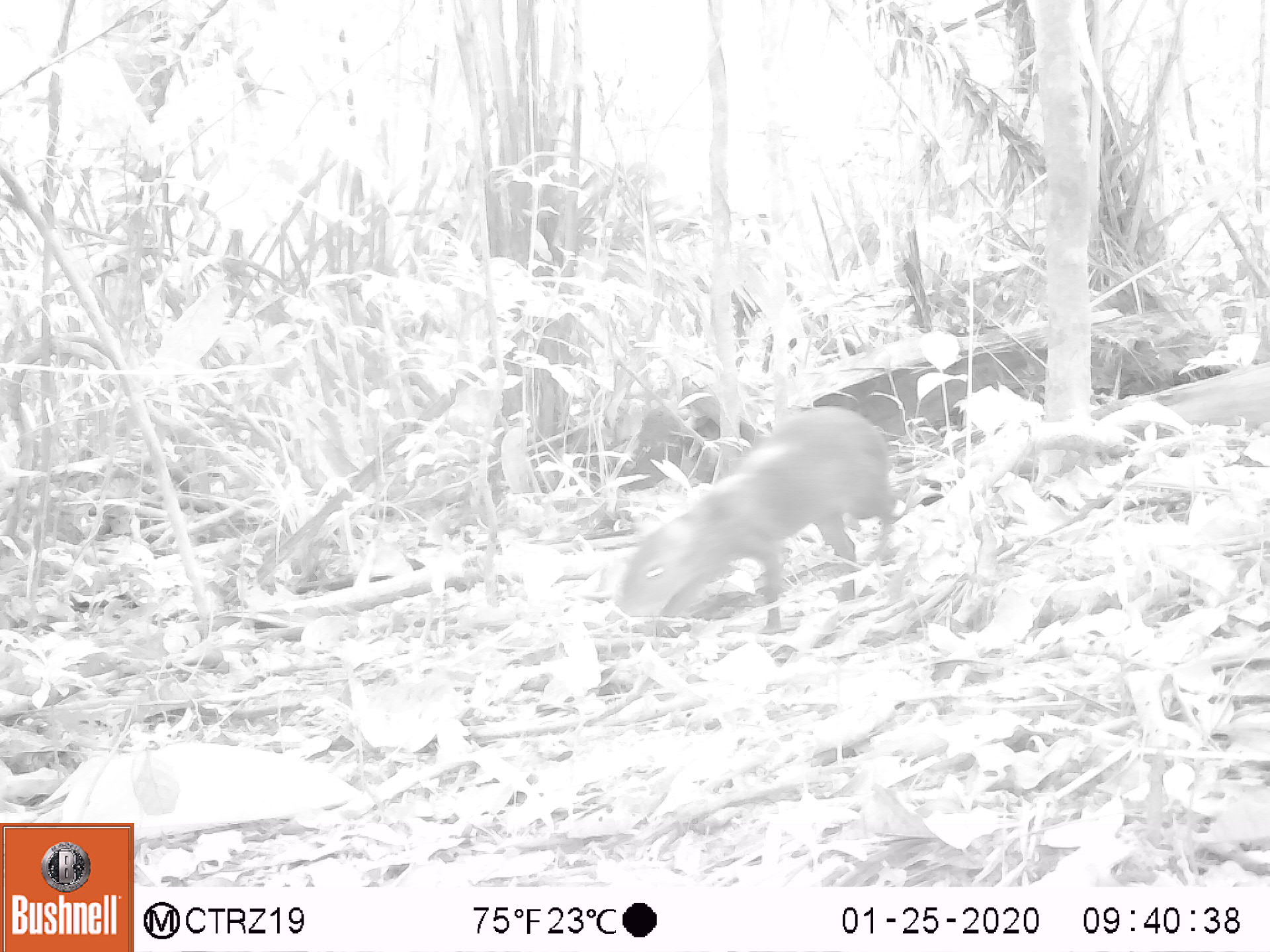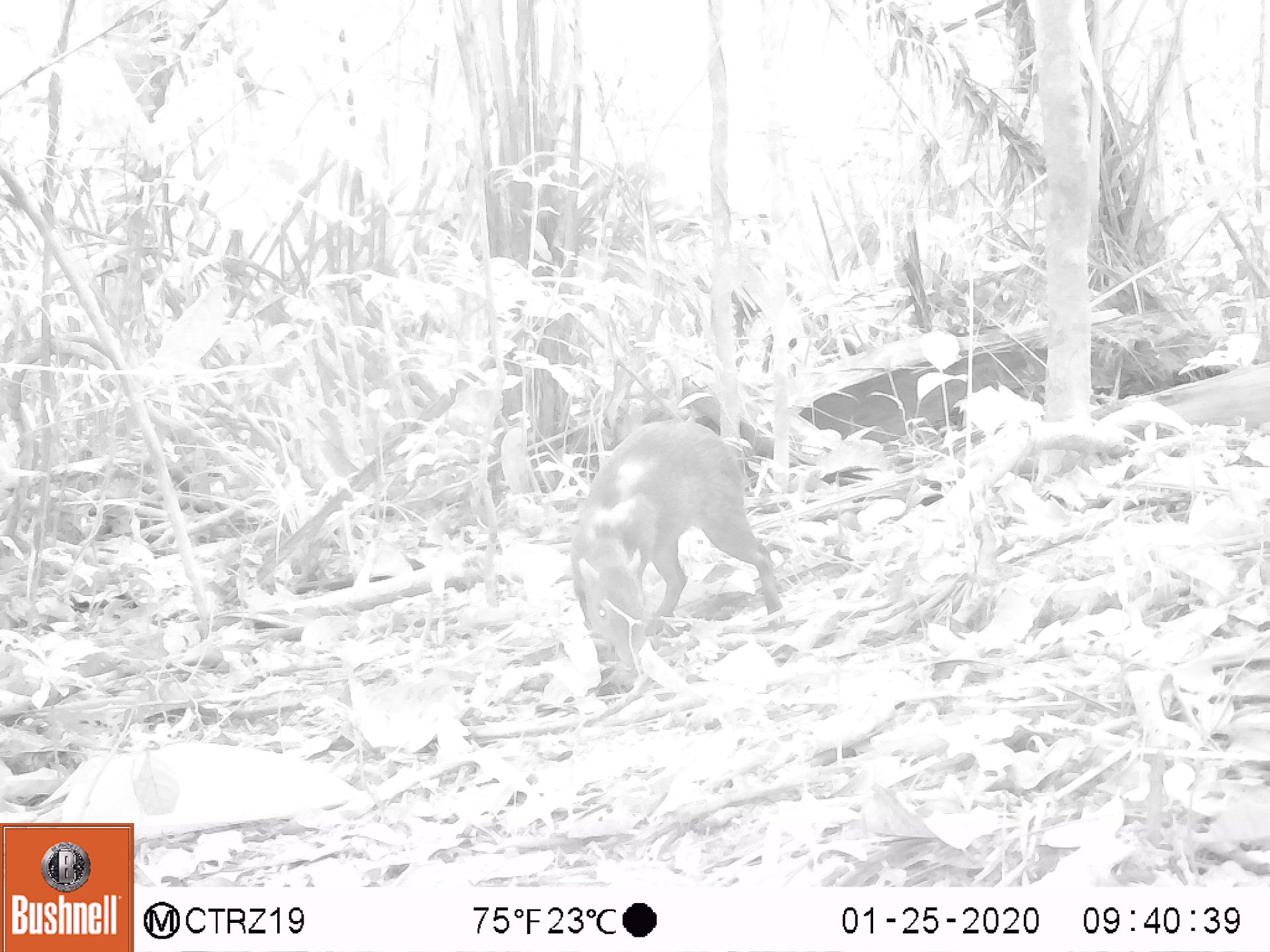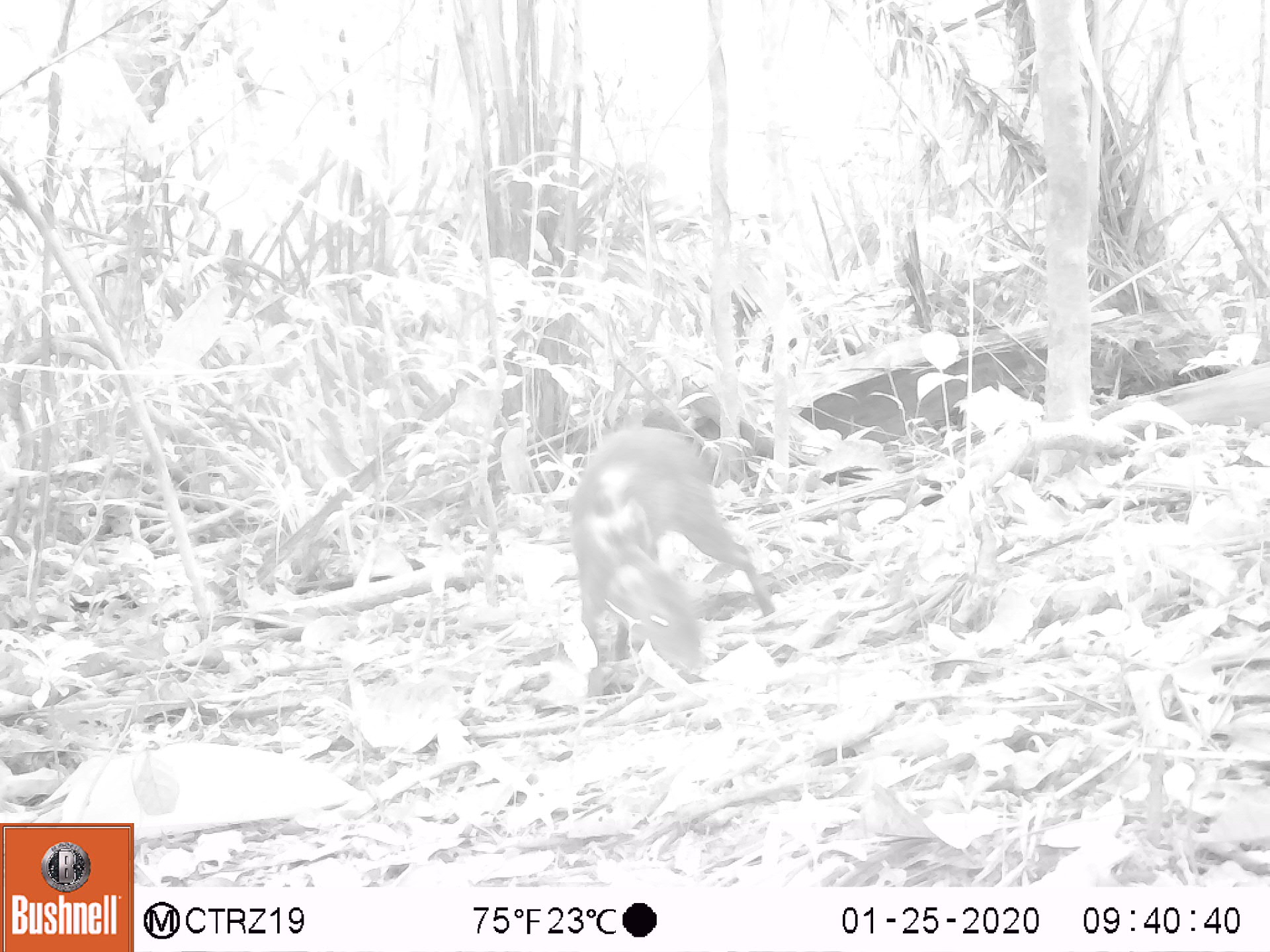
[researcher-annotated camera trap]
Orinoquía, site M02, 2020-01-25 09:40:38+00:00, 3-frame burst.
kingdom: Animalia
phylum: Chordata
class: Mammalia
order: Rodentia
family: Dasyproctidae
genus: Dasyprocta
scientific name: Dasyprocta fuliginosa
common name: black agouti